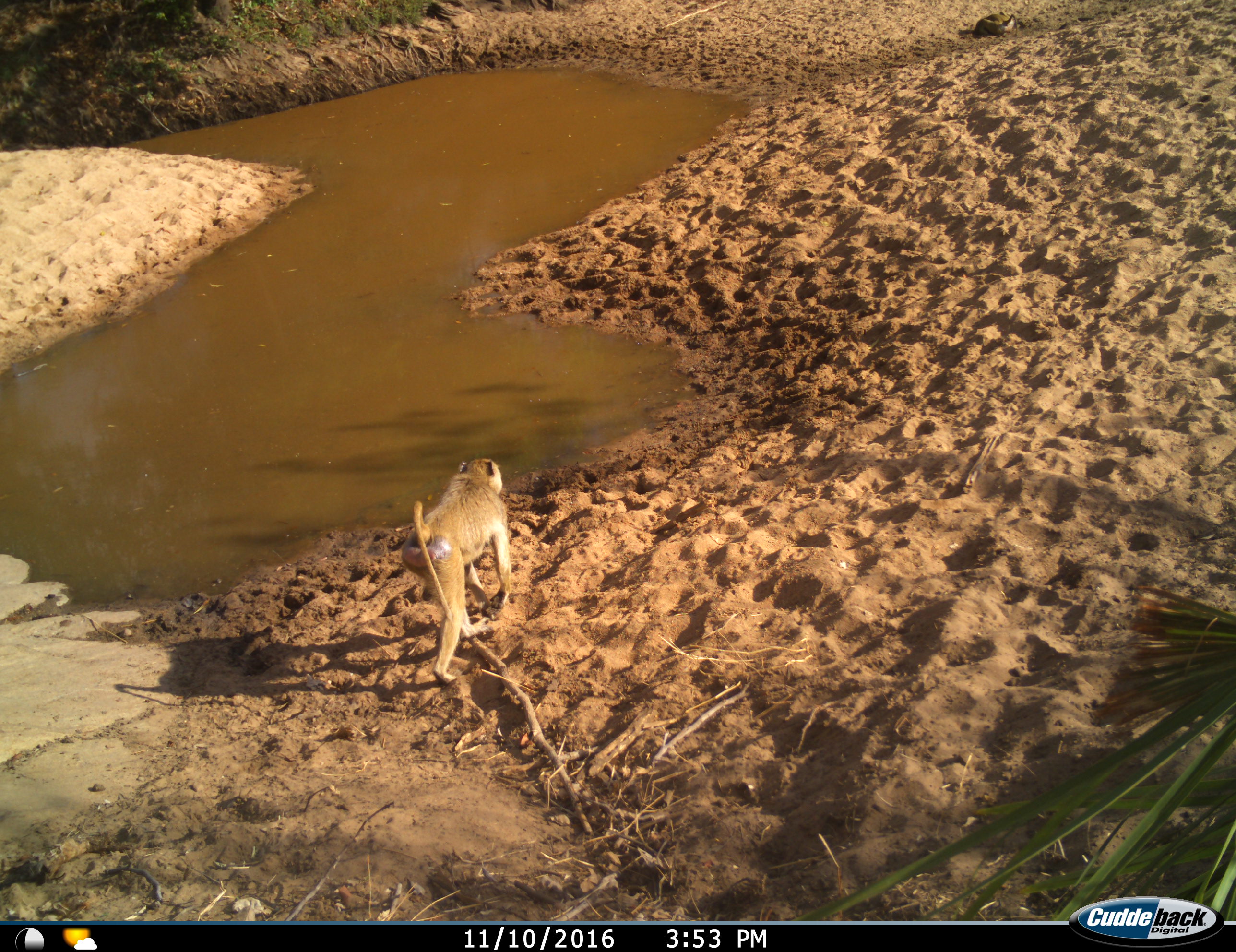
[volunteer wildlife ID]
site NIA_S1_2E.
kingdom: Animalia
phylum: Chordata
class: Mammalia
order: Primates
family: Cercopithecidae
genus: Papio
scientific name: Papio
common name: baboon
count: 1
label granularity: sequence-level